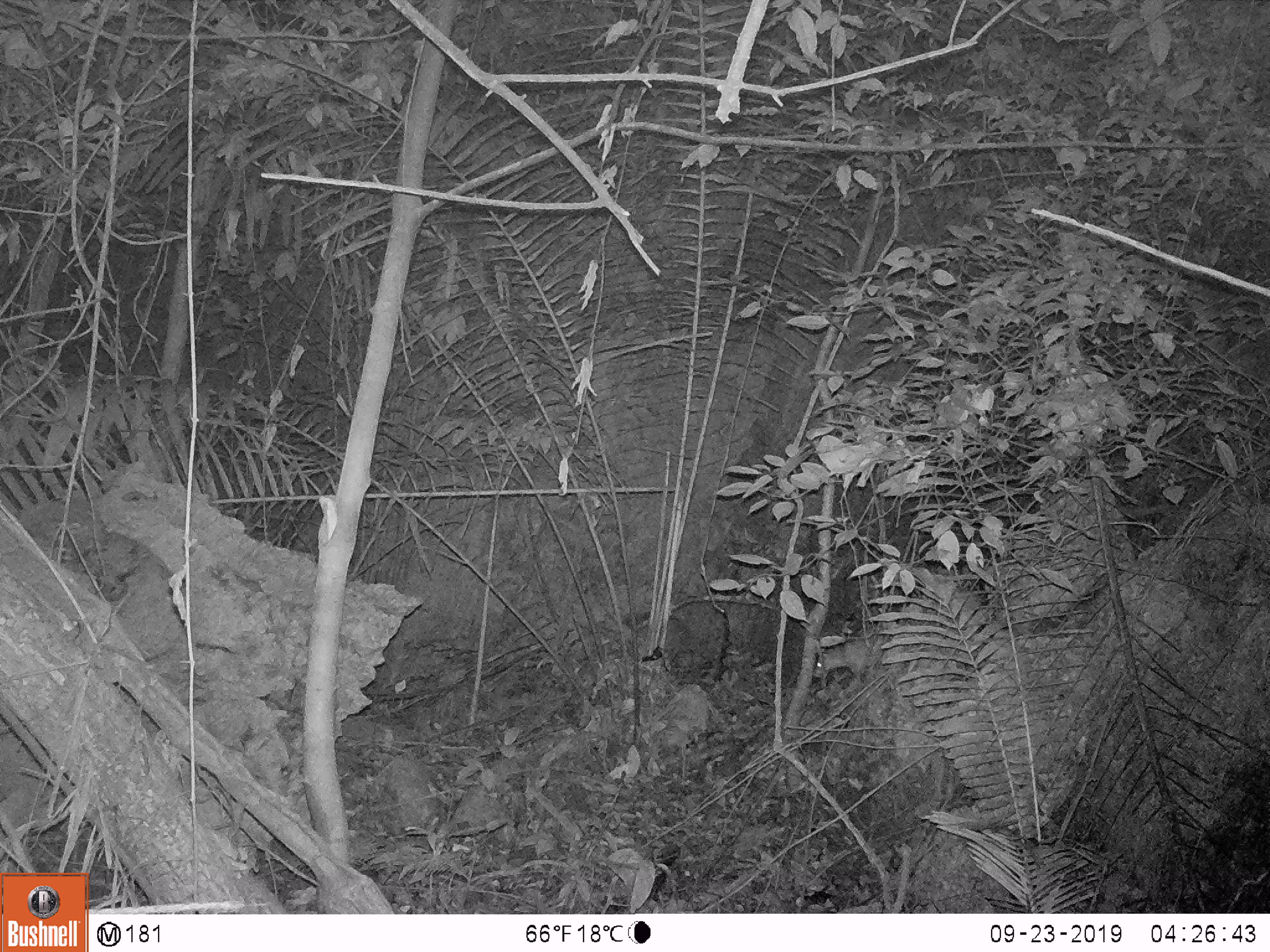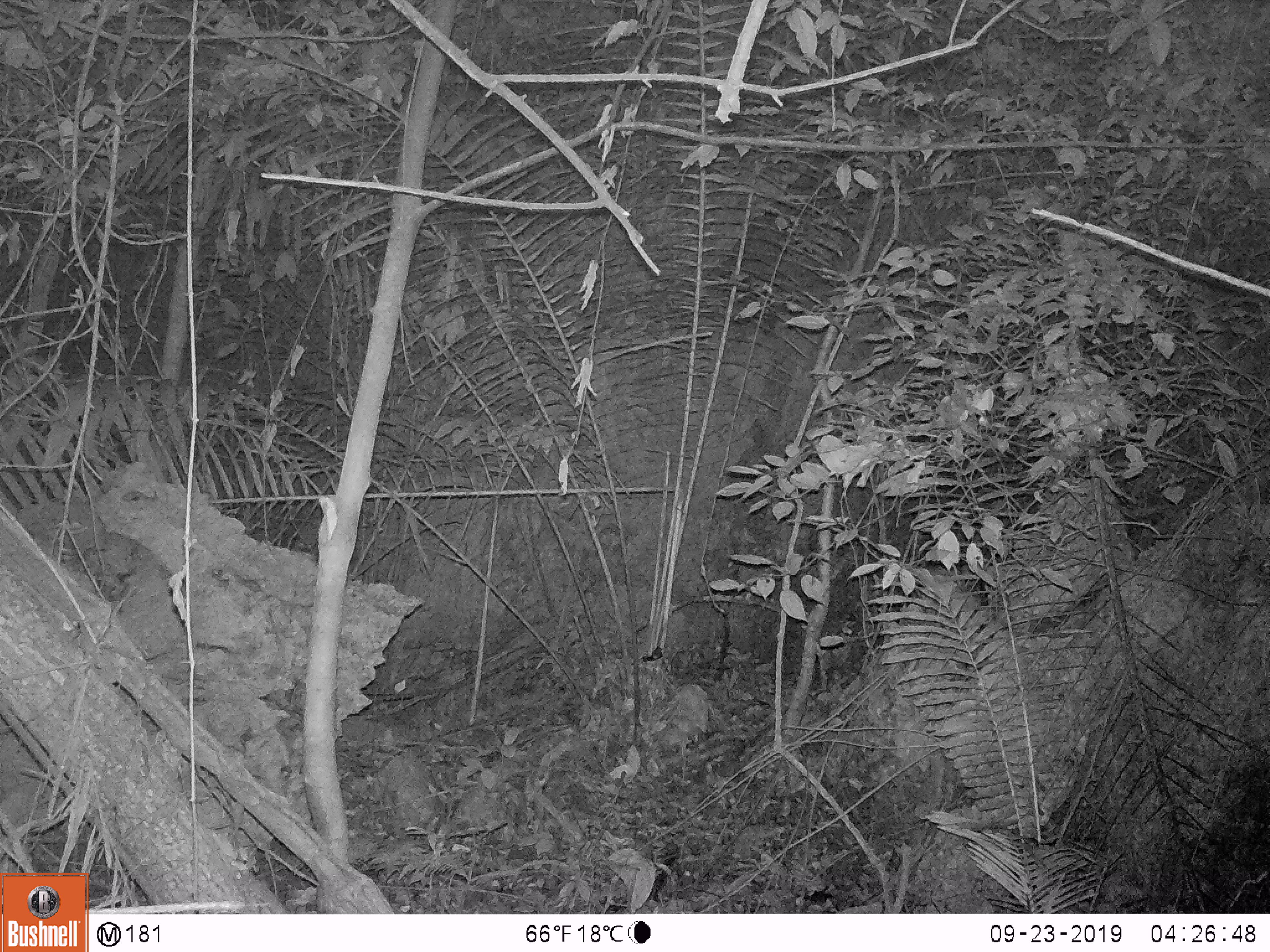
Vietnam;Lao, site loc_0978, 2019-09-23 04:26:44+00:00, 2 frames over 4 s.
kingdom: Animalia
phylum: Chordata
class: Mammalia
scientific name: Mammalia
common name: mammal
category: unidentified small mammal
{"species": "unidentified small mammal (mammal) (Mammalia)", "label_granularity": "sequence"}